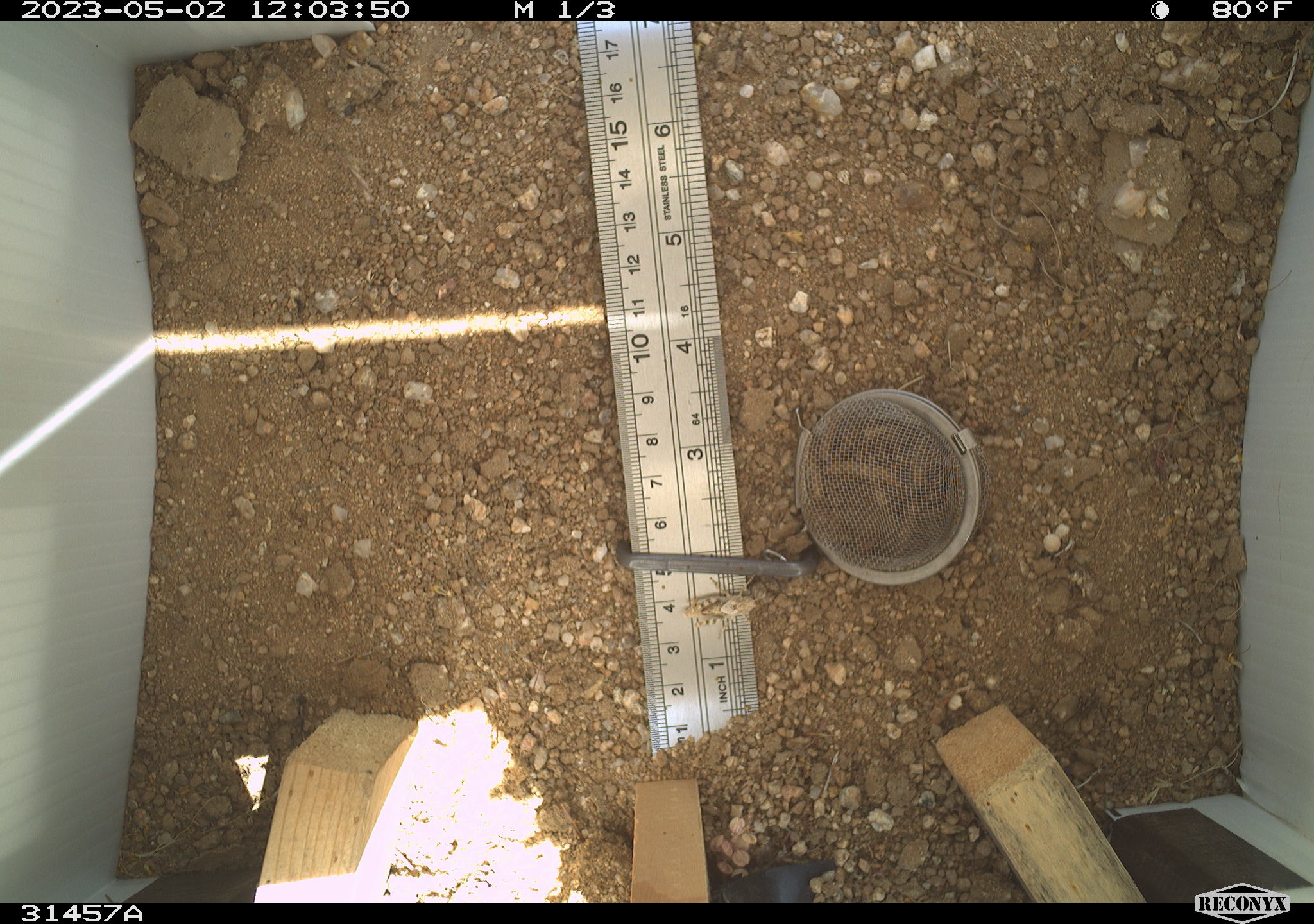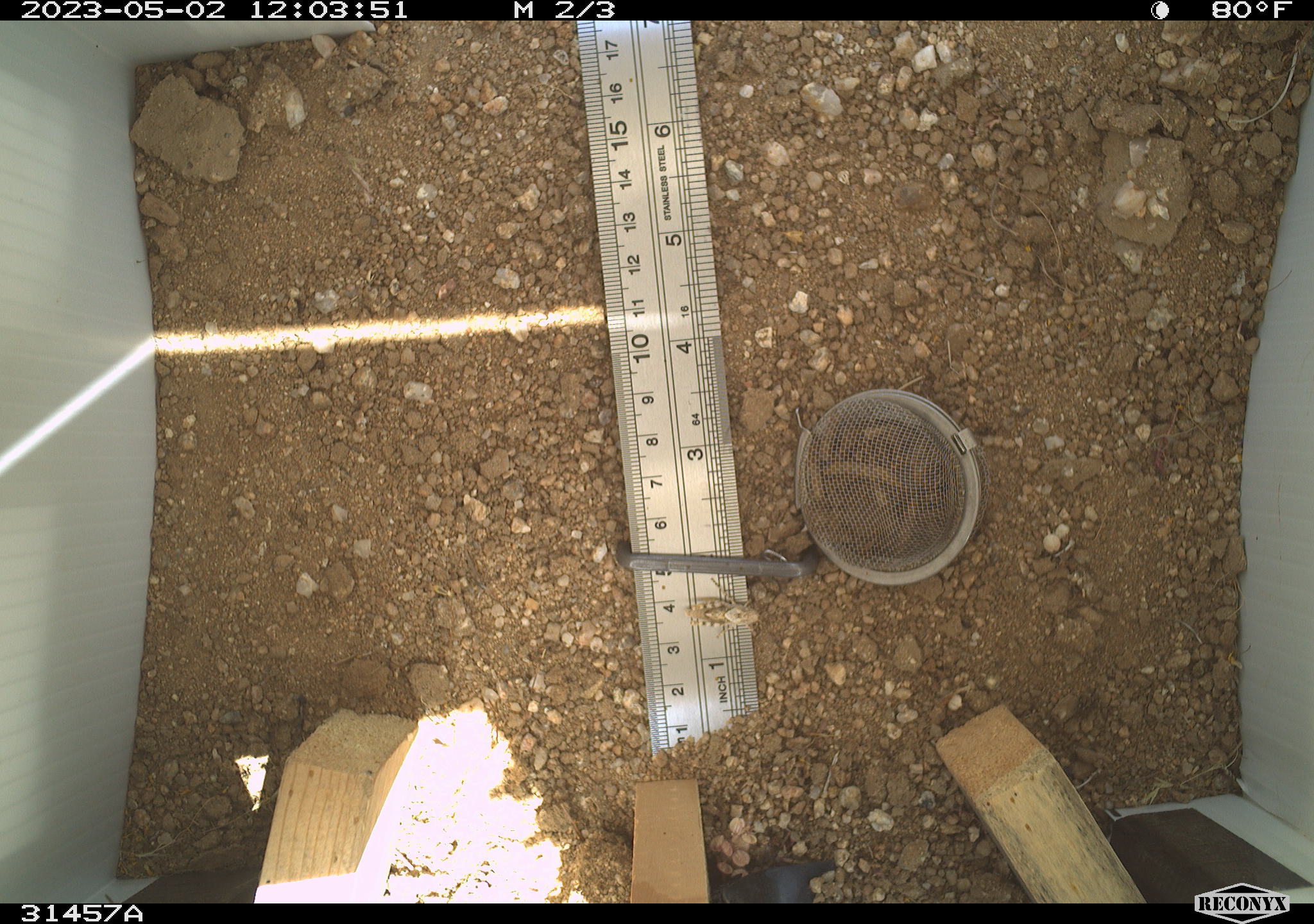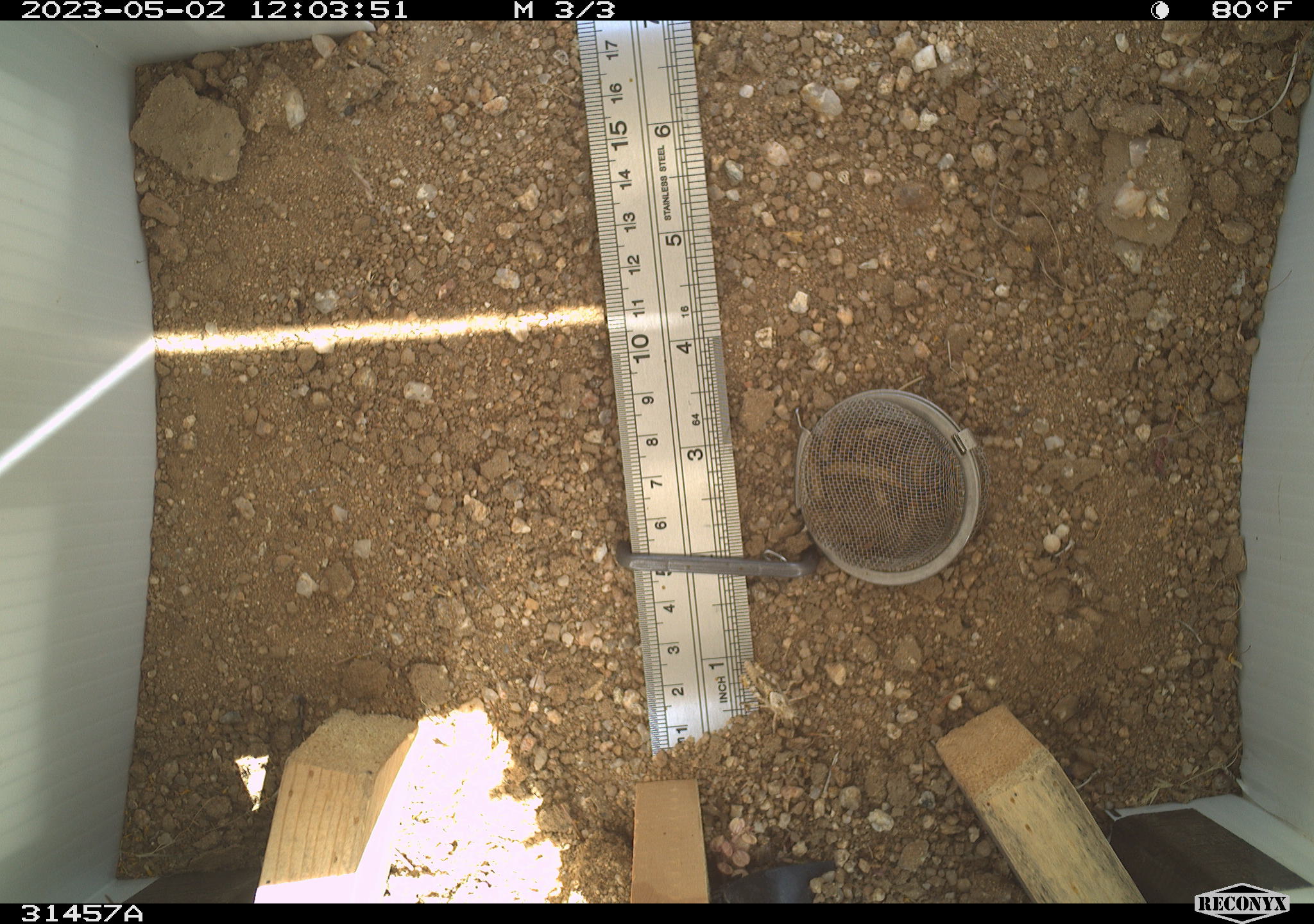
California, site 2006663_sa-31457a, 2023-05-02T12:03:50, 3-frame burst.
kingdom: Animalia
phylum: Arthropoda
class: Insecta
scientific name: Insecta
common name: insect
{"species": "insect (Insecta)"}